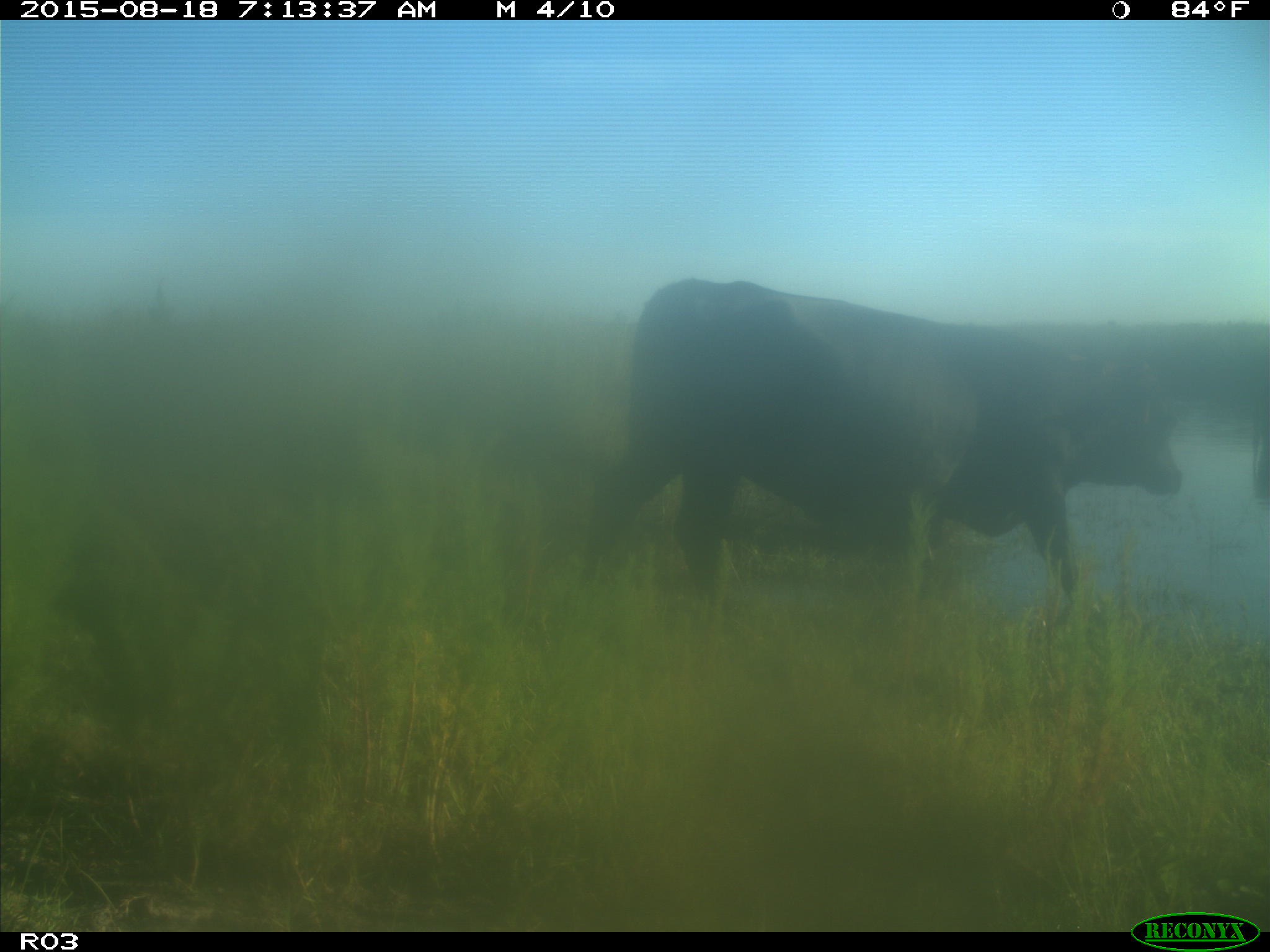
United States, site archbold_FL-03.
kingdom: Animalia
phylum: Chordata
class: Mammalia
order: Artiodactyla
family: Bovidae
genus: Bos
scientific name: Bos taurus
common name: domestic cow